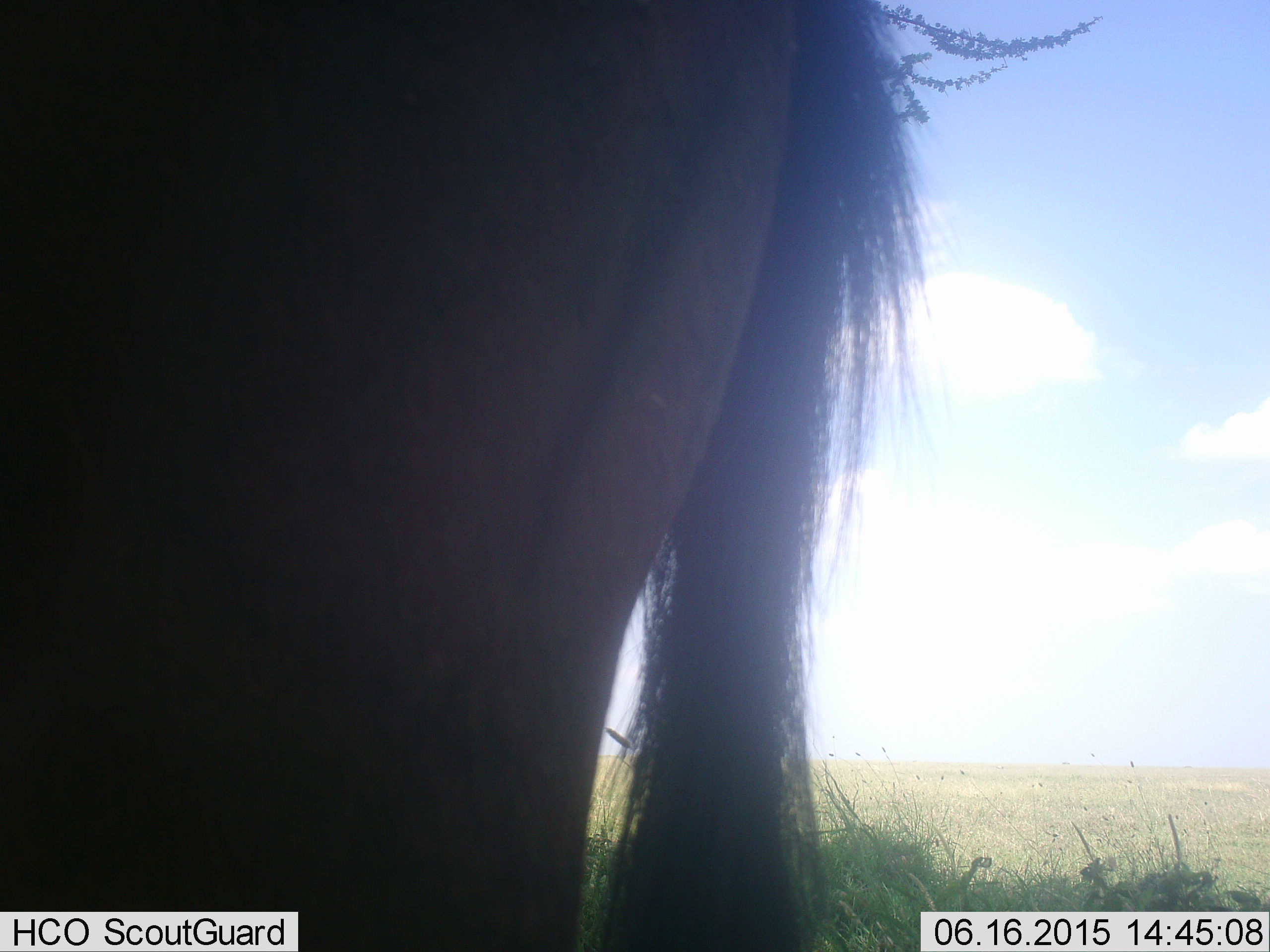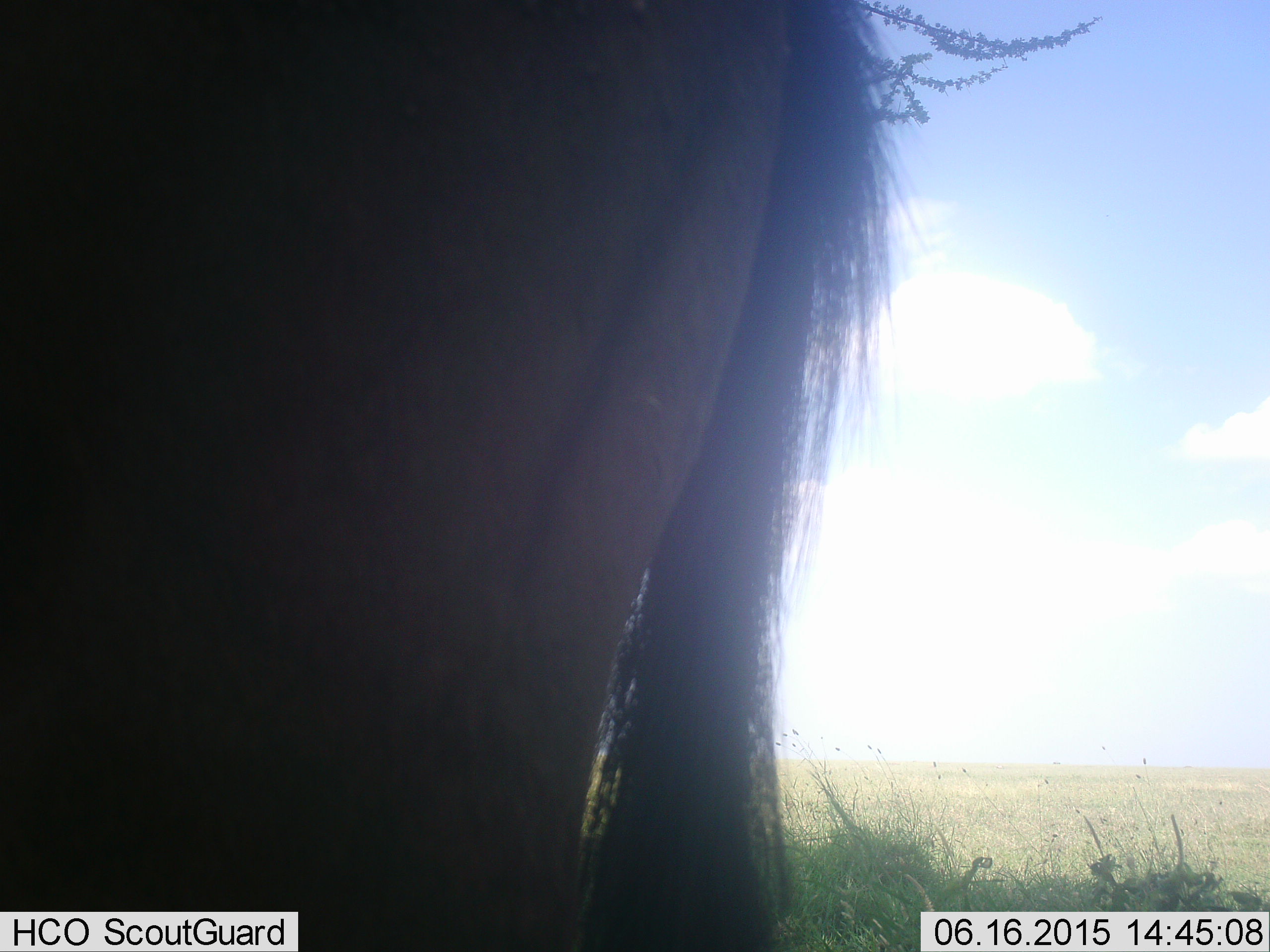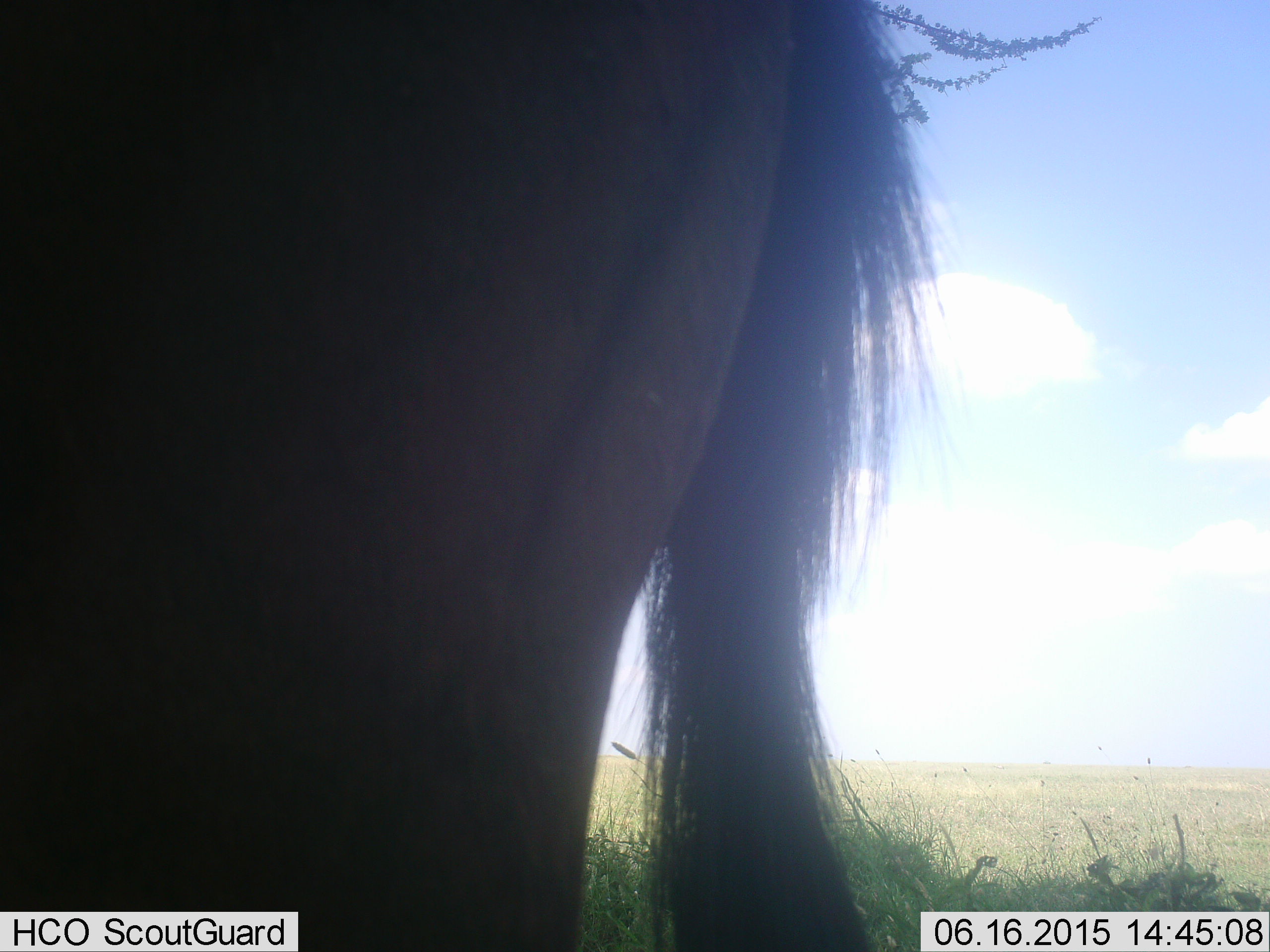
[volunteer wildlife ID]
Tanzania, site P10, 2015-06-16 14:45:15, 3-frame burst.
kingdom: Animalia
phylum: Chordata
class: Mammalia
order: Artiodactyla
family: Bovidae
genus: Connochaetes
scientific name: Connochaetes taurinus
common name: blue wildebeest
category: wildebeest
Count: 1.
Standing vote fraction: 100%.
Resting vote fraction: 0%.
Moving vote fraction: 0%.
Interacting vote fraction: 0%.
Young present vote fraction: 0%.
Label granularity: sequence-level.